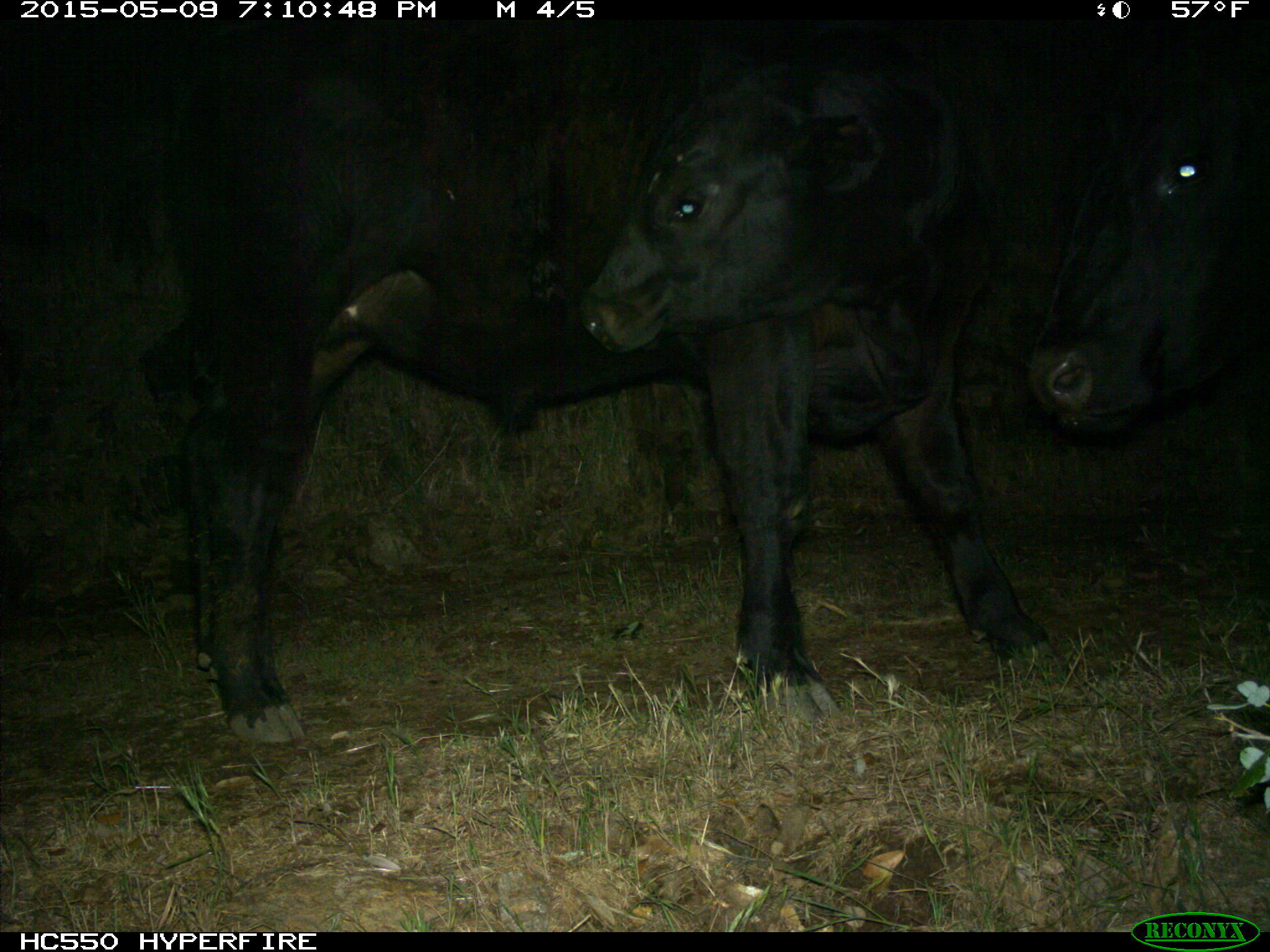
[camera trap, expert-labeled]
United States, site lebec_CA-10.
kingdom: Animalia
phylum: Chordata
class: Mammalia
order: Artiodactyla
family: Bovidae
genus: Bos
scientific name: Bos taurus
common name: domestic cow